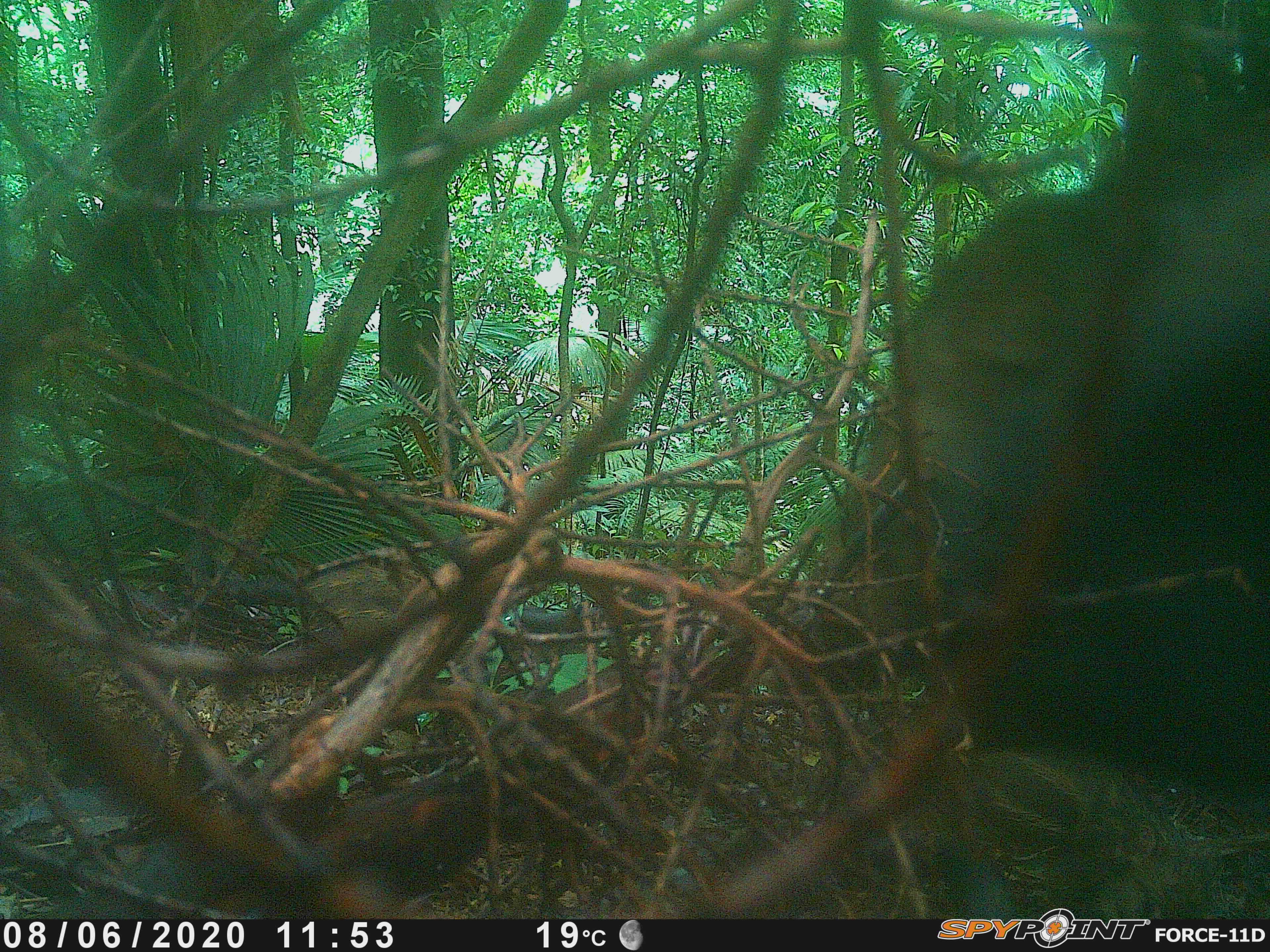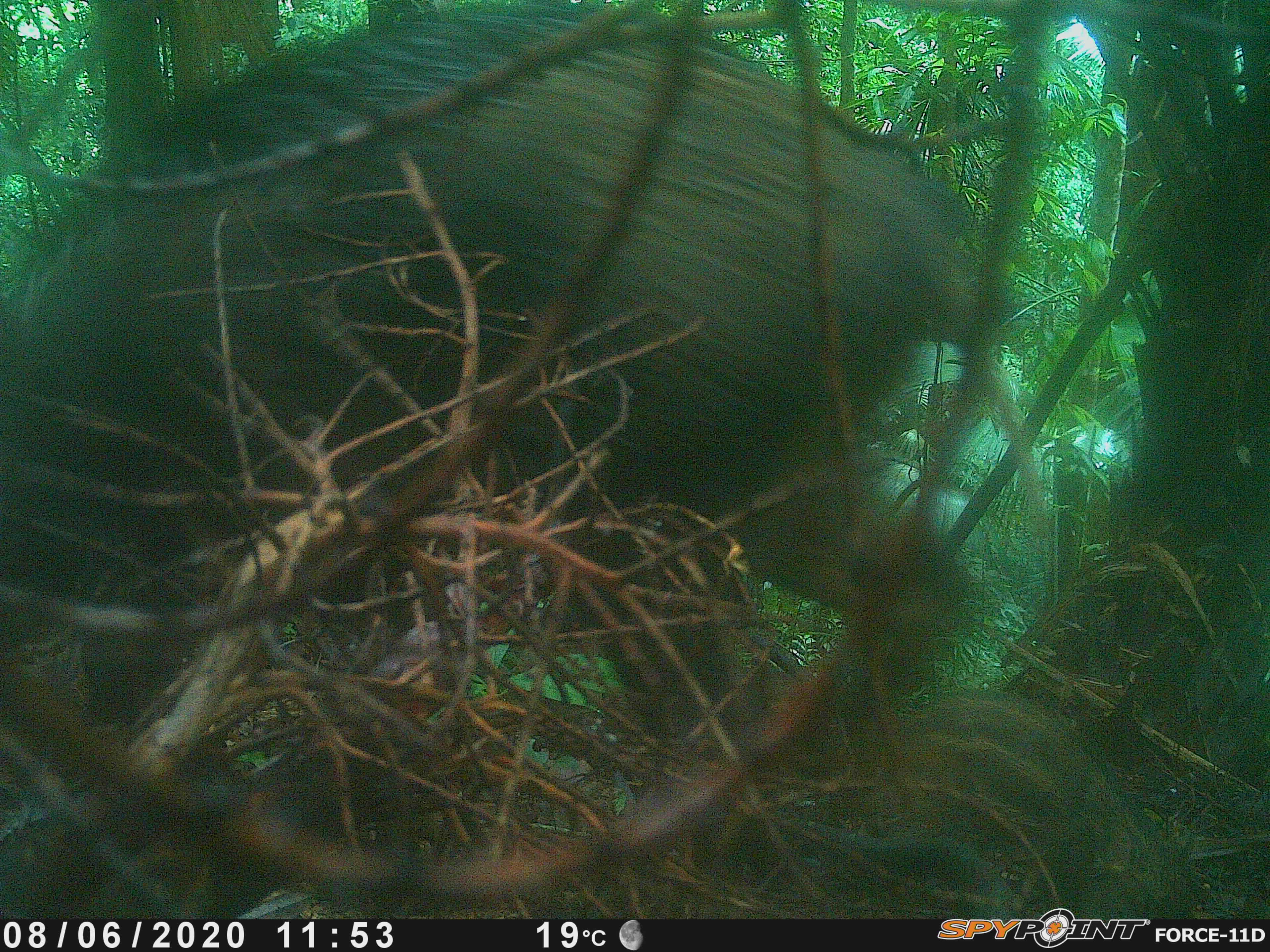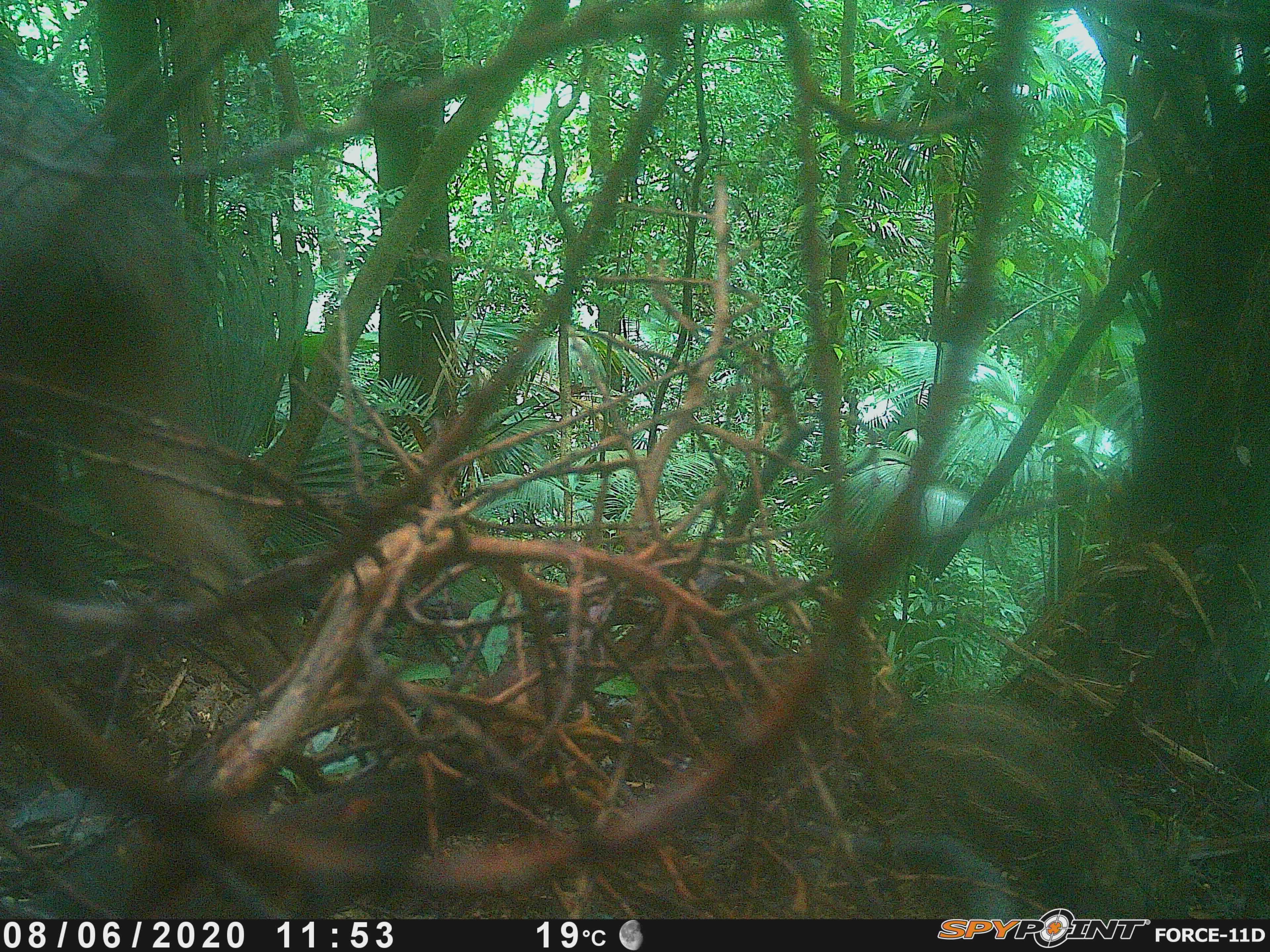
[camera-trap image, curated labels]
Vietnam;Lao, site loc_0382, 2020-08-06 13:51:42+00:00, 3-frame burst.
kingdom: Animalia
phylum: Chordata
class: Mammalia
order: Artiodactyla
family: Suidae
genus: Sus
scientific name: Sus scrofa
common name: eurasian wild pig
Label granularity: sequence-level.